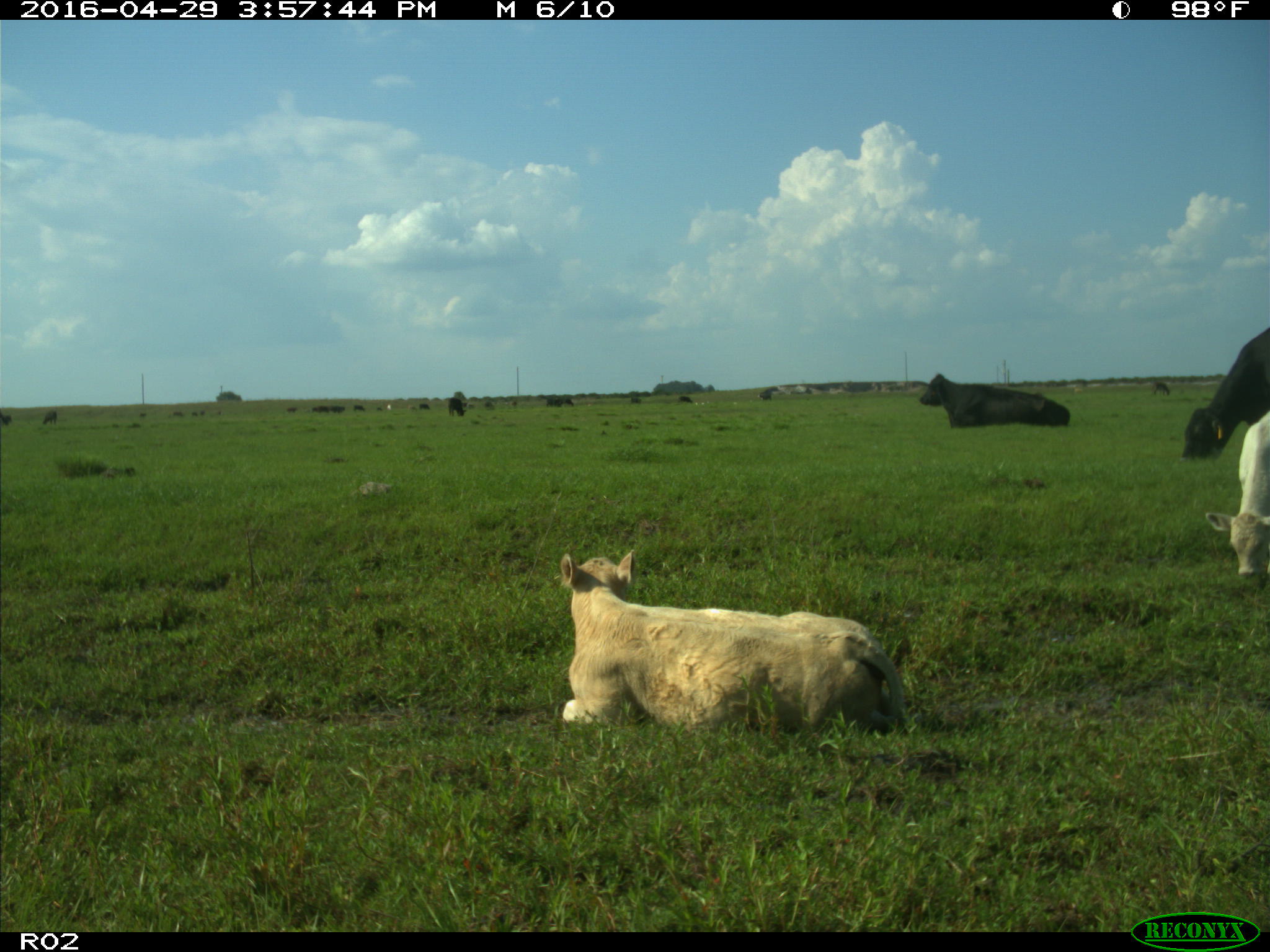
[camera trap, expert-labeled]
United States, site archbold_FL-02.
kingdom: Animalia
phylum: Chordata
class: Mammalia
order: Artiodactyla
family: Bovidae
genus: Bos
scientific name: Bos taurus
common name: domestic cow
Bos taurus (domestic cow).